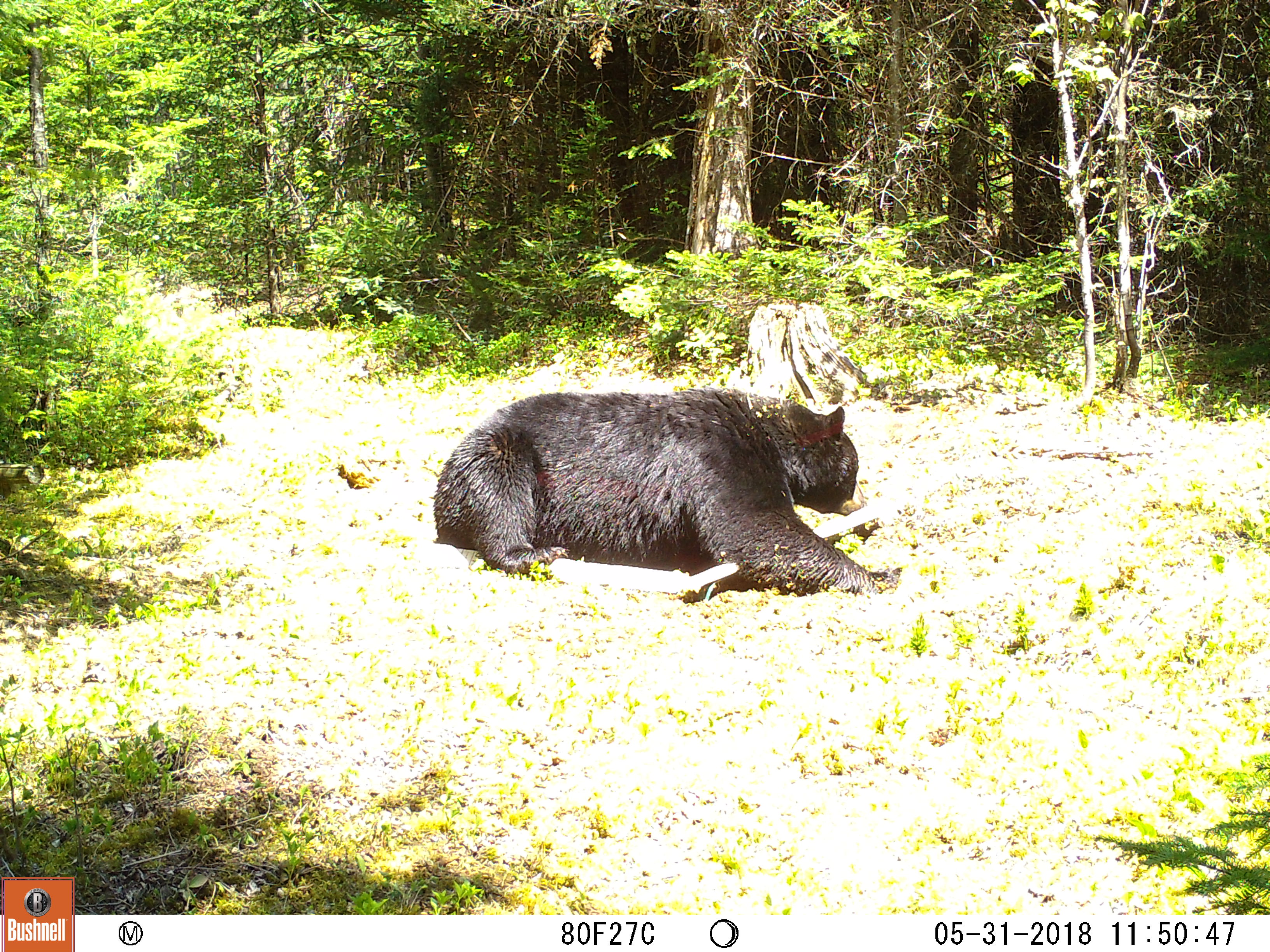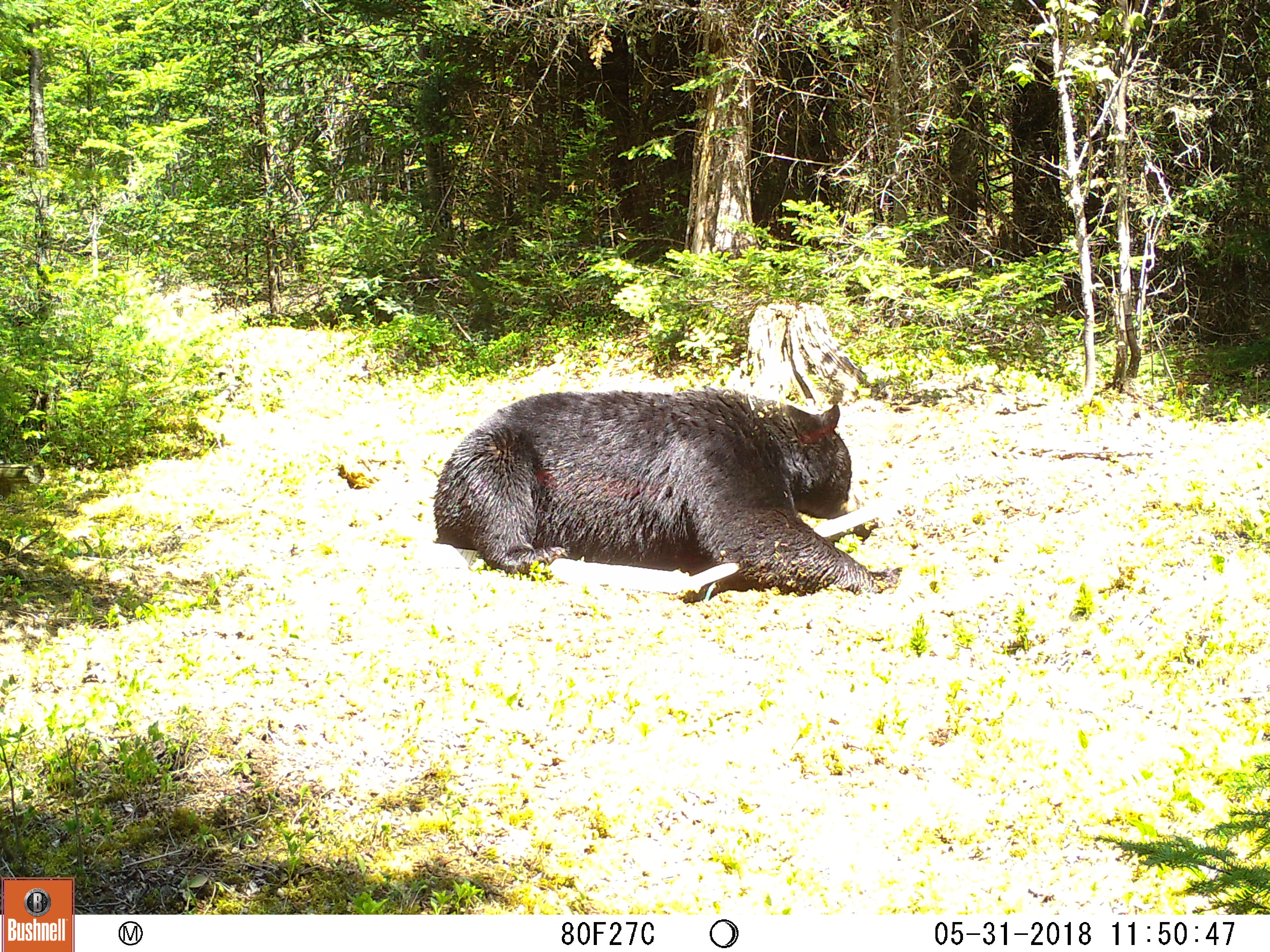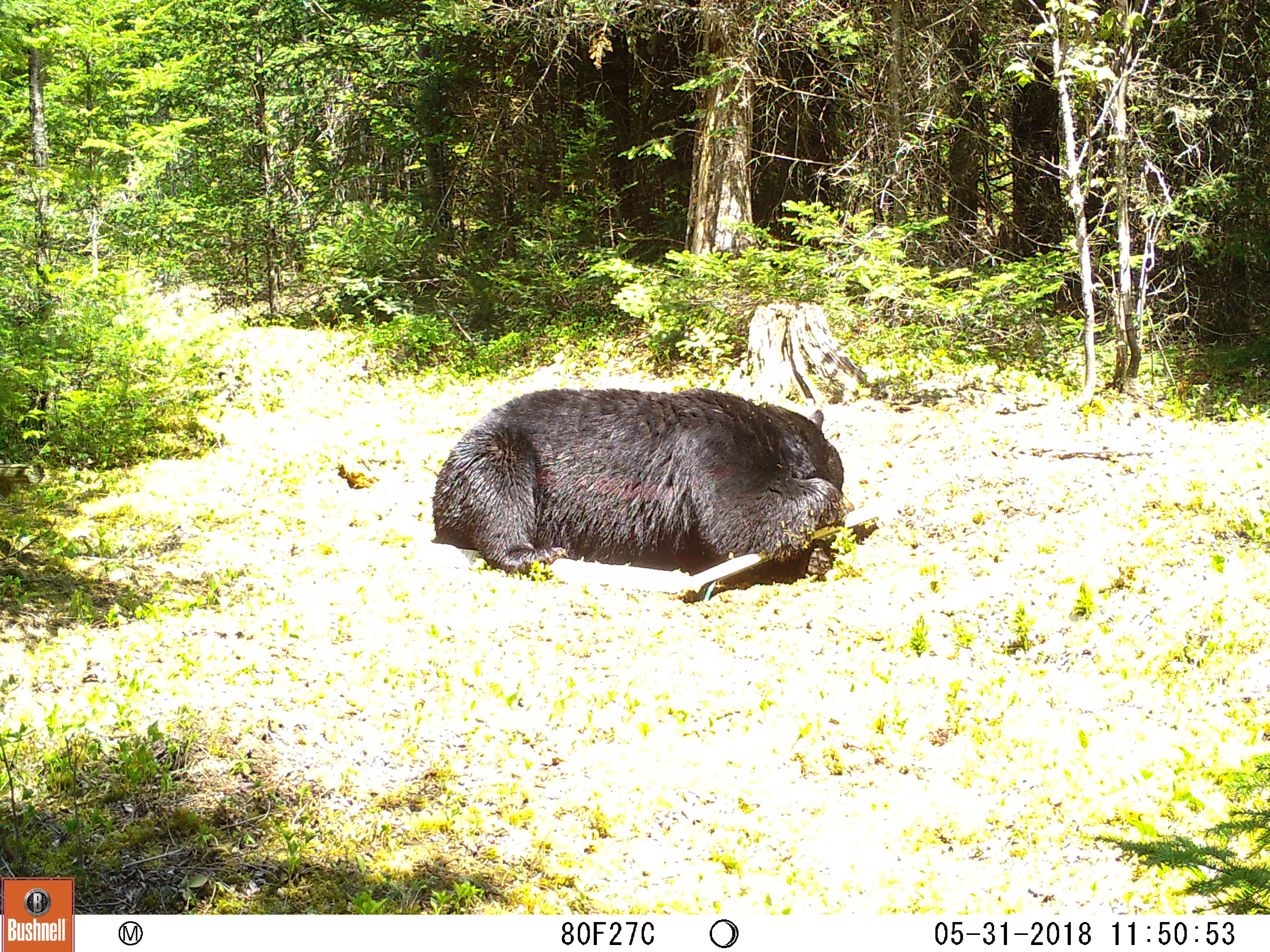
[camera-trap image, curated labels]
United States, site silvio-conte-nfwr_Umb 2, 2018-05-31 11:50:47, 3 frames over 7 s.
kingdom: Animalia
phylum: Chordata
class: Mammalia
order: Carnivora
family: Ursidae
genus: Ursus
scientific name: Ursus americanus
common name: black bear